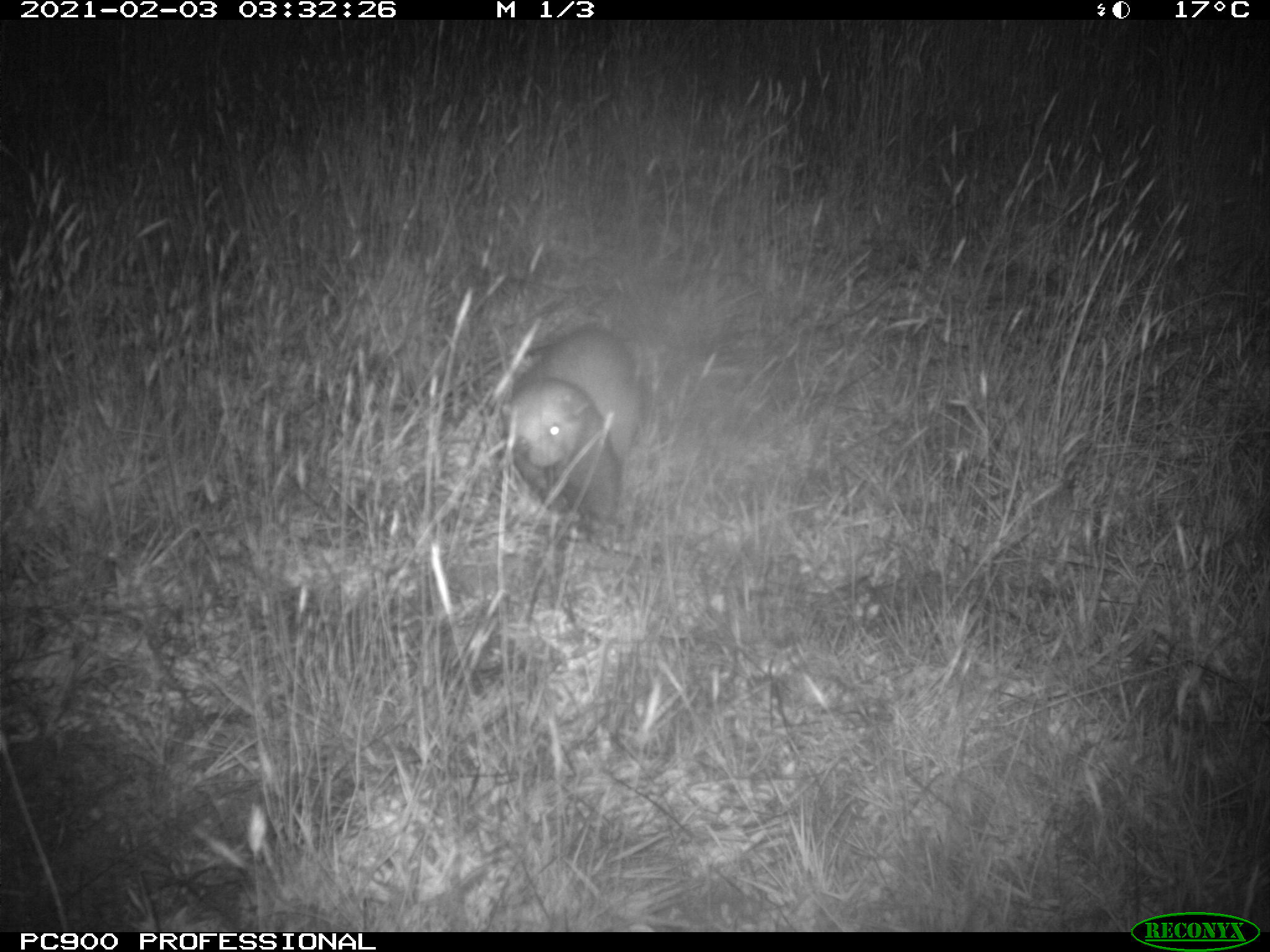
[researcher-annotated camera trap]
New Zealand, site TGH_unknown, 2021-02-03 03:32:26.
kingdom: Animalia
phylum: Chordata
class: Mammalia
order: Carnivora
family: Mustelidae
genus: Mustela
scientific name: Mustela furo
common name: ferret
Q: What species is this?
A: Ferret (Mustela furo).